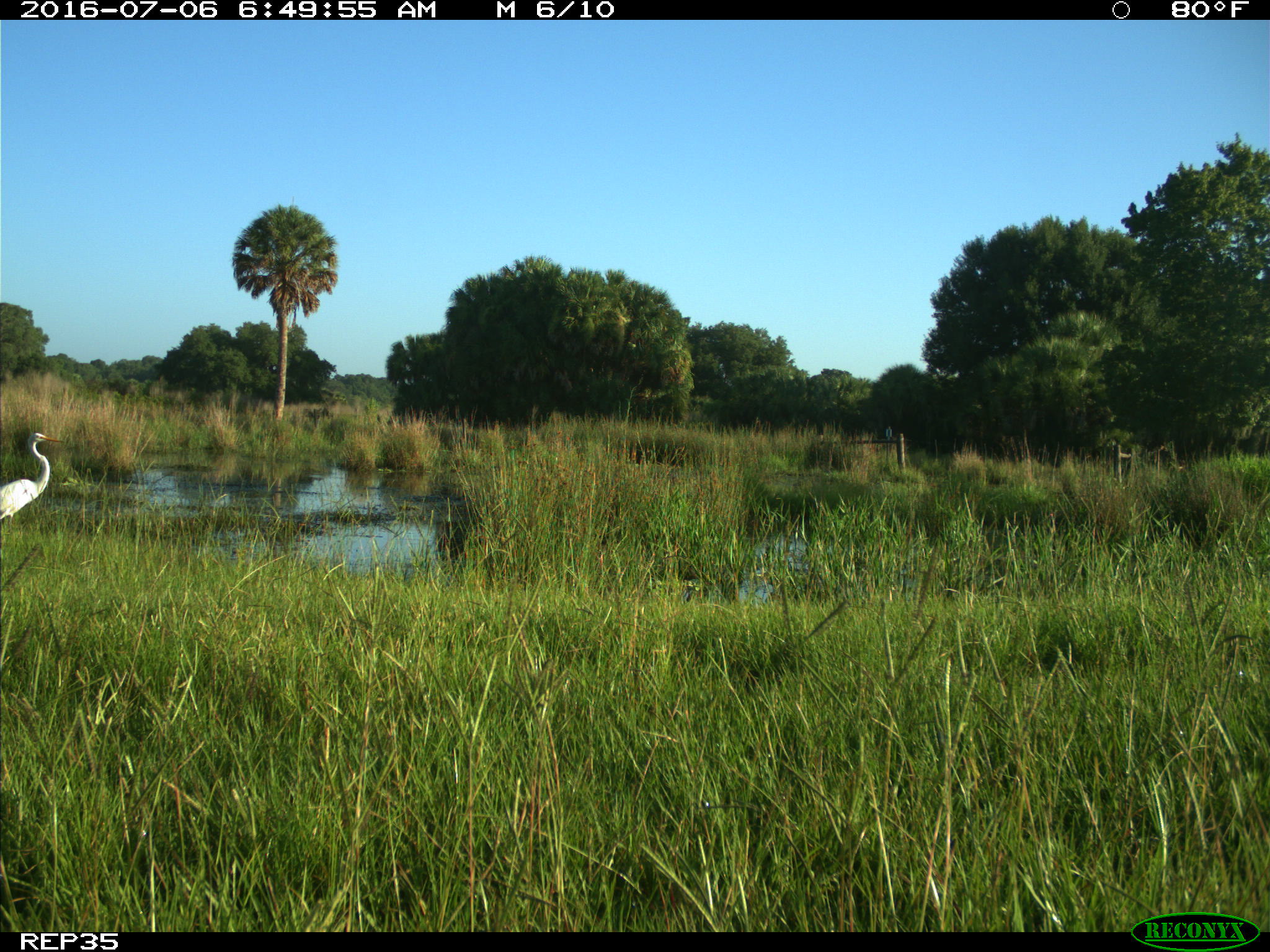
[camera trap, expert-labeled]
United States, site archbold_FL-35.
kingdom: Animalia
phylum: Chordata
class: Aves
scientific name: Aves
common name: birds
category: unidentified bird